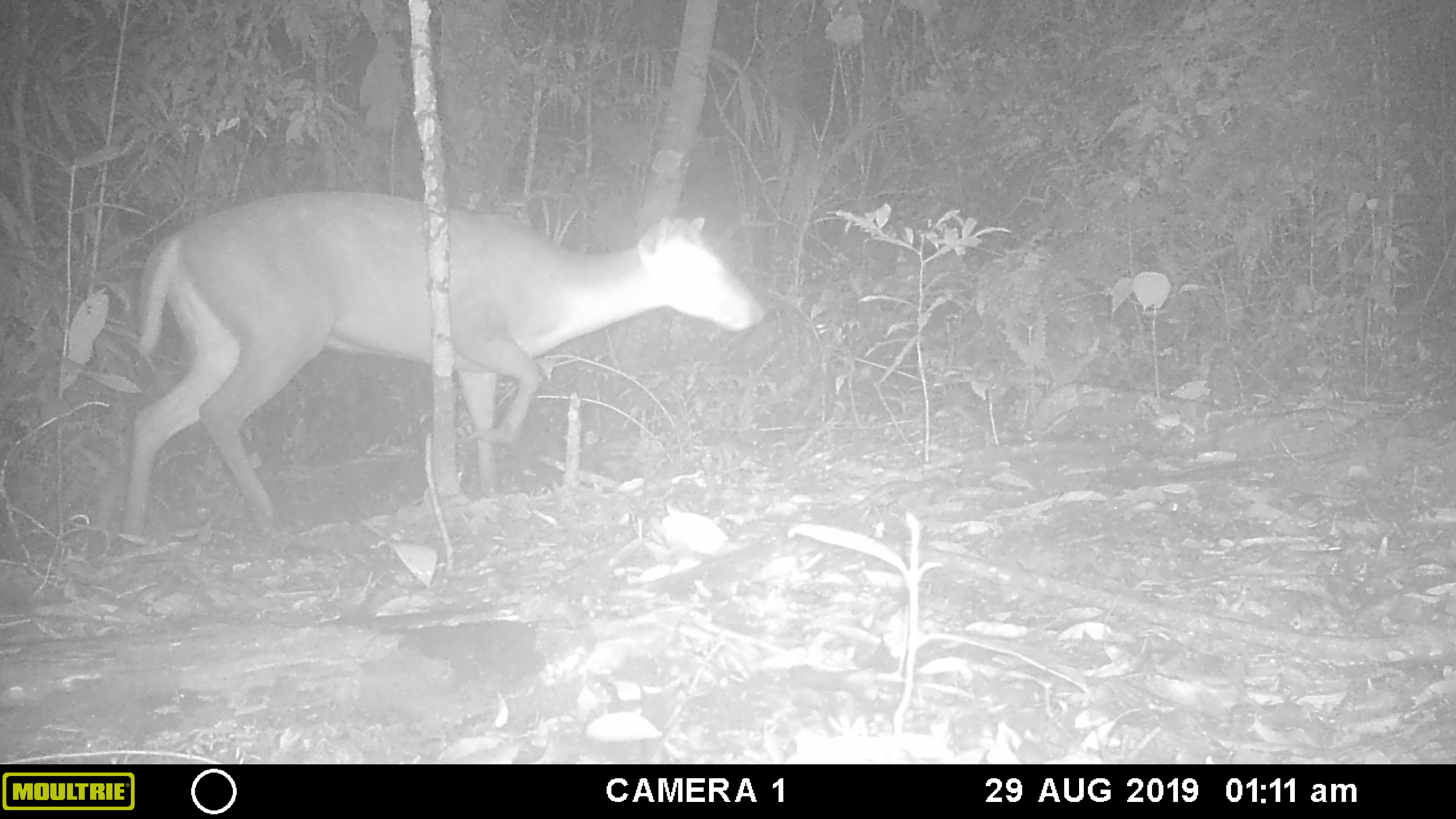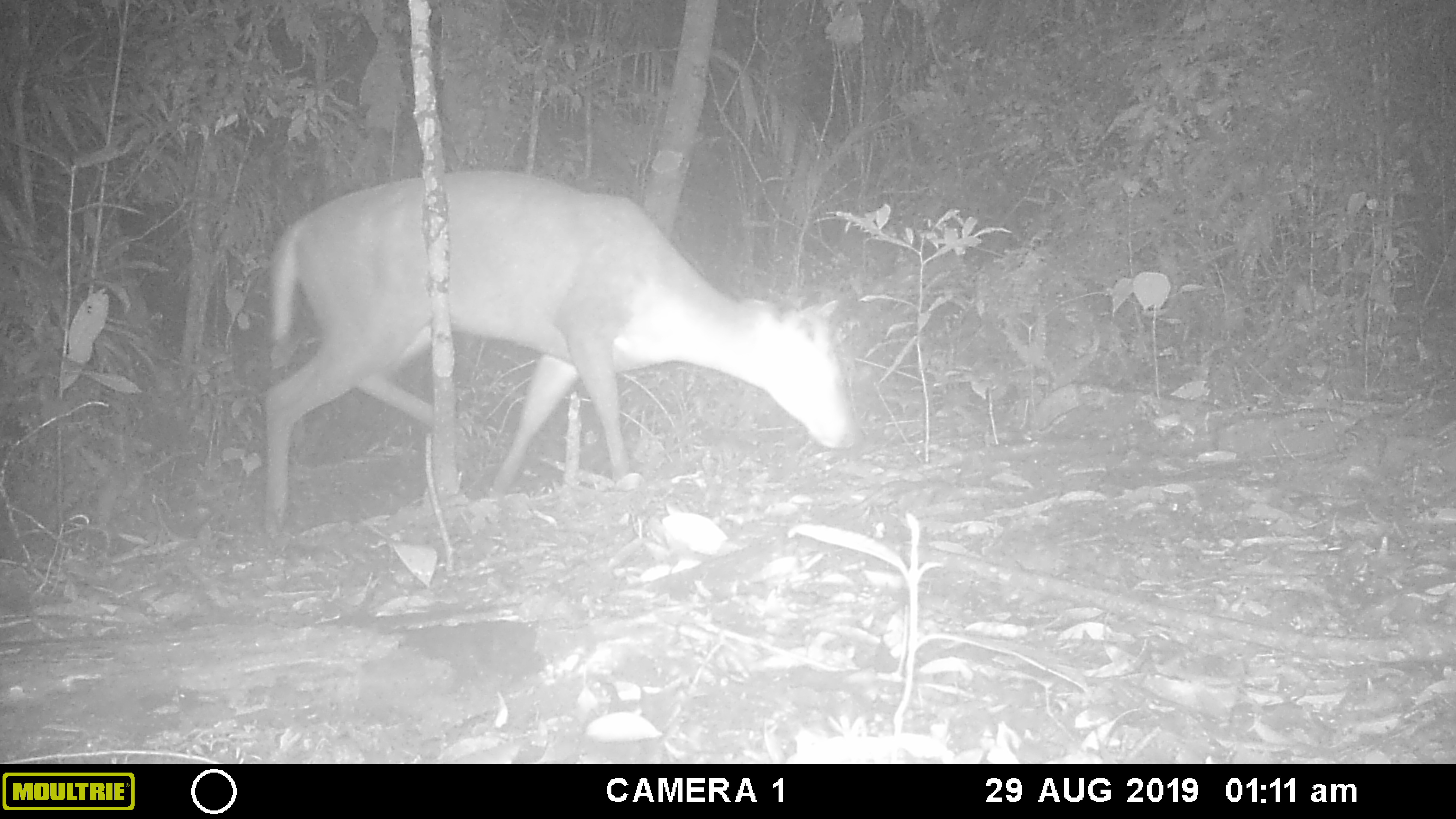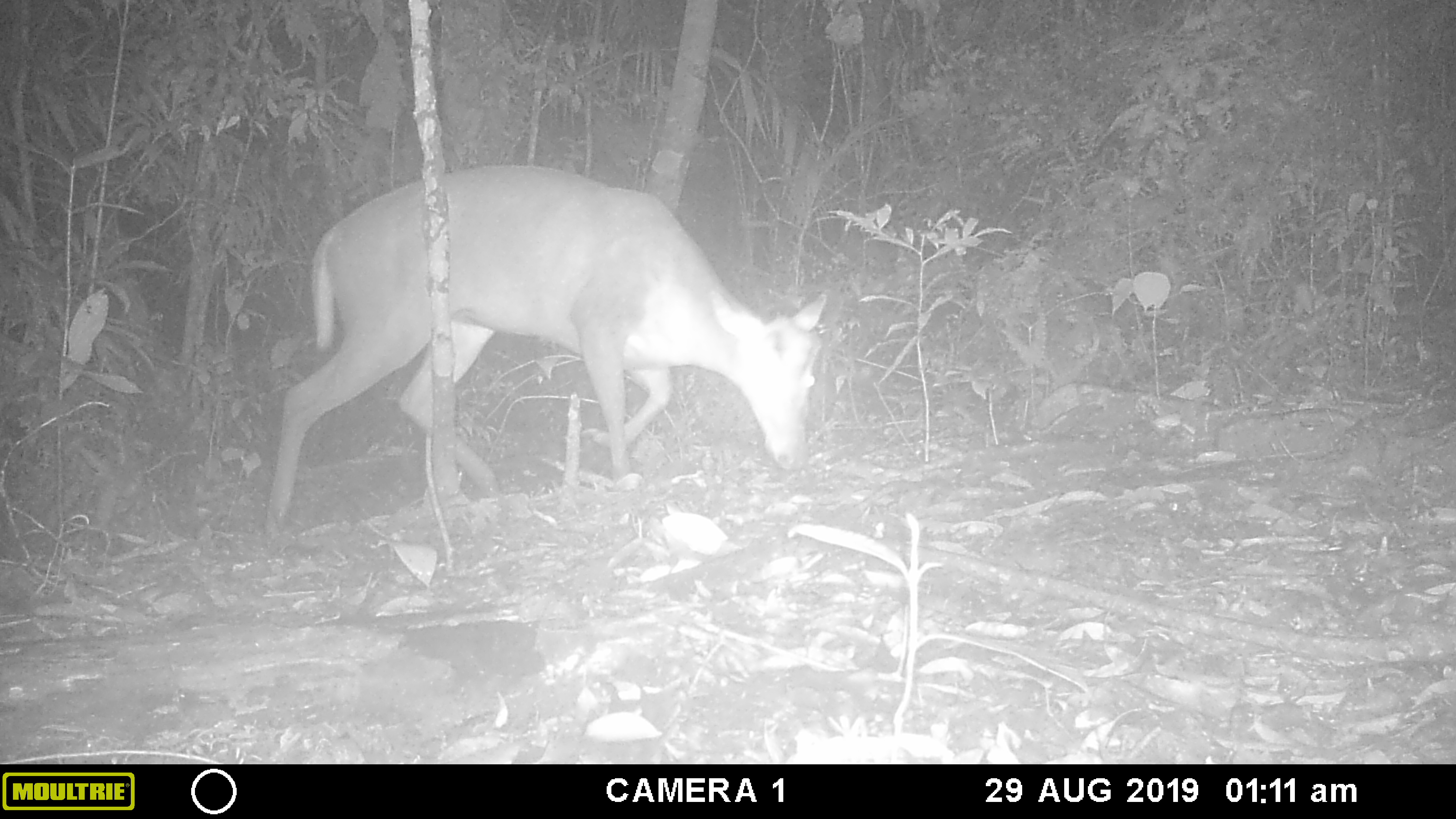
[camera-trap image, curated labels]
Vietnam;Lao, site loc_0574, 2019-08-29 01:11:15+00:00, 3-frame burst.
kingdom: Animalia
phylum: Chordata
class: Mammalia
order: Artiodactyla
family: Cervidae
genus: Muntiacus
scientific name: Muntiacus rooseveltorum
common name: roosevelt's muntjac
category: roosevelts muntjac group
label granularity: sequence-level